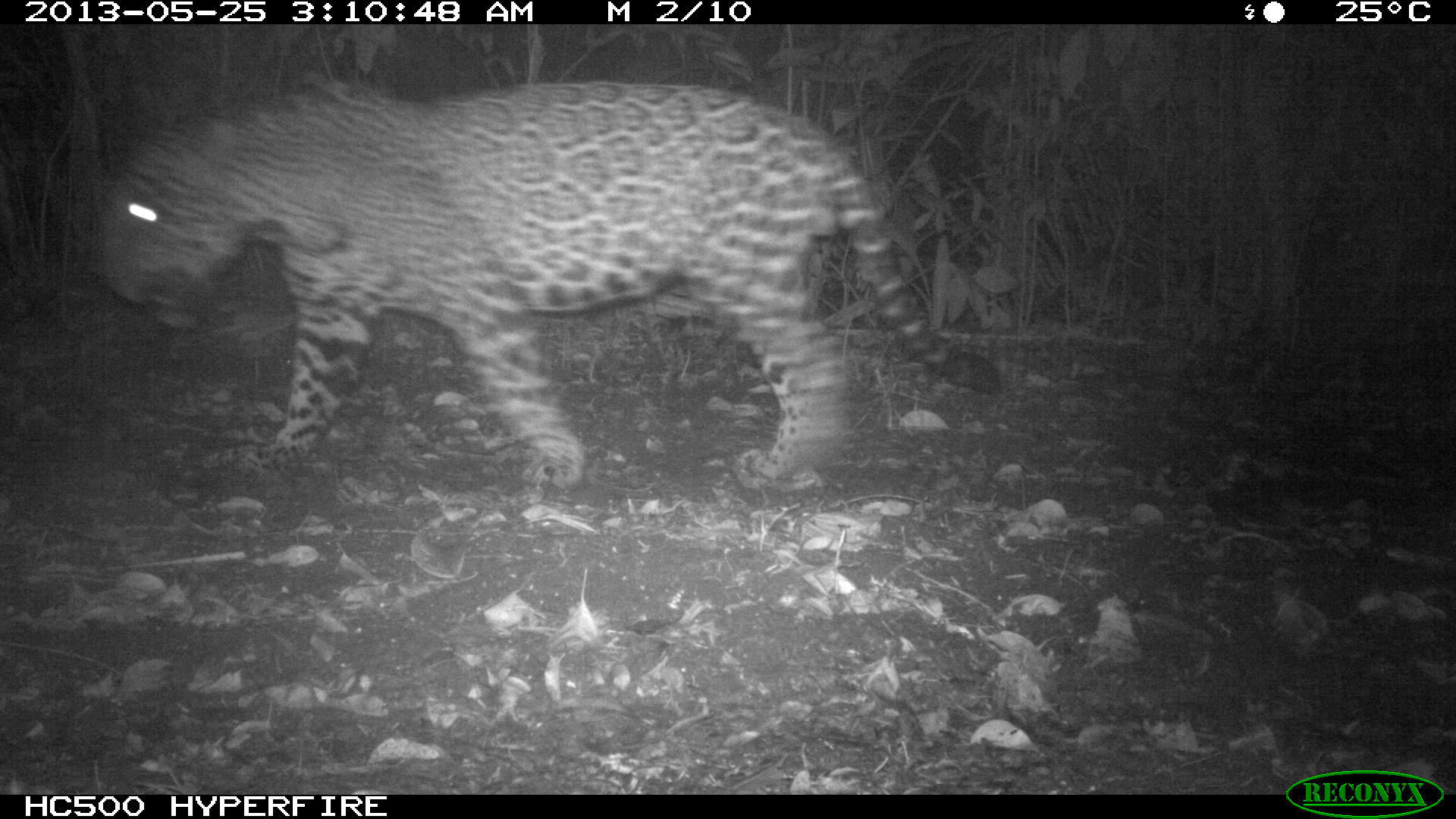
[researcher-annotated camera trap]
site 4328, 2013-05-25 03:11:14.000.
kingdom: Animalia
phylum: Chordata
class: Mammalia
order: Carnivora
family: Felidae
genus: Panthera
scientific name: Panthera onca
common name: jaguar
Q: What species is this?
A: Panthera onca (jaguar).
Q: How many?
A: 1.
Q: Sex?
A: Male.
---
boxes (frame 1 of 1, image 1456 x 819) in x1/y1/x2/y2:
panthera onca: 94/71/1004/495